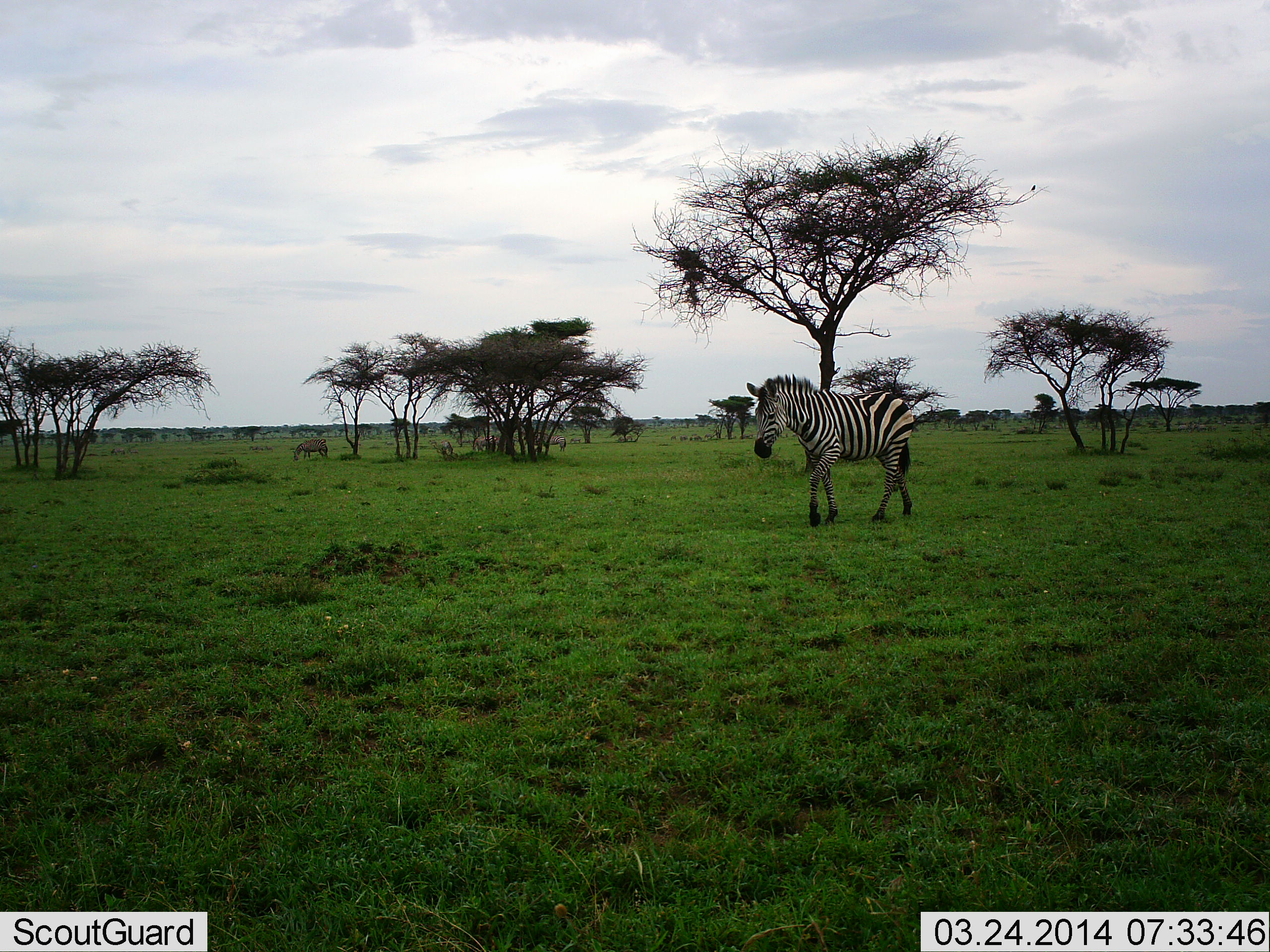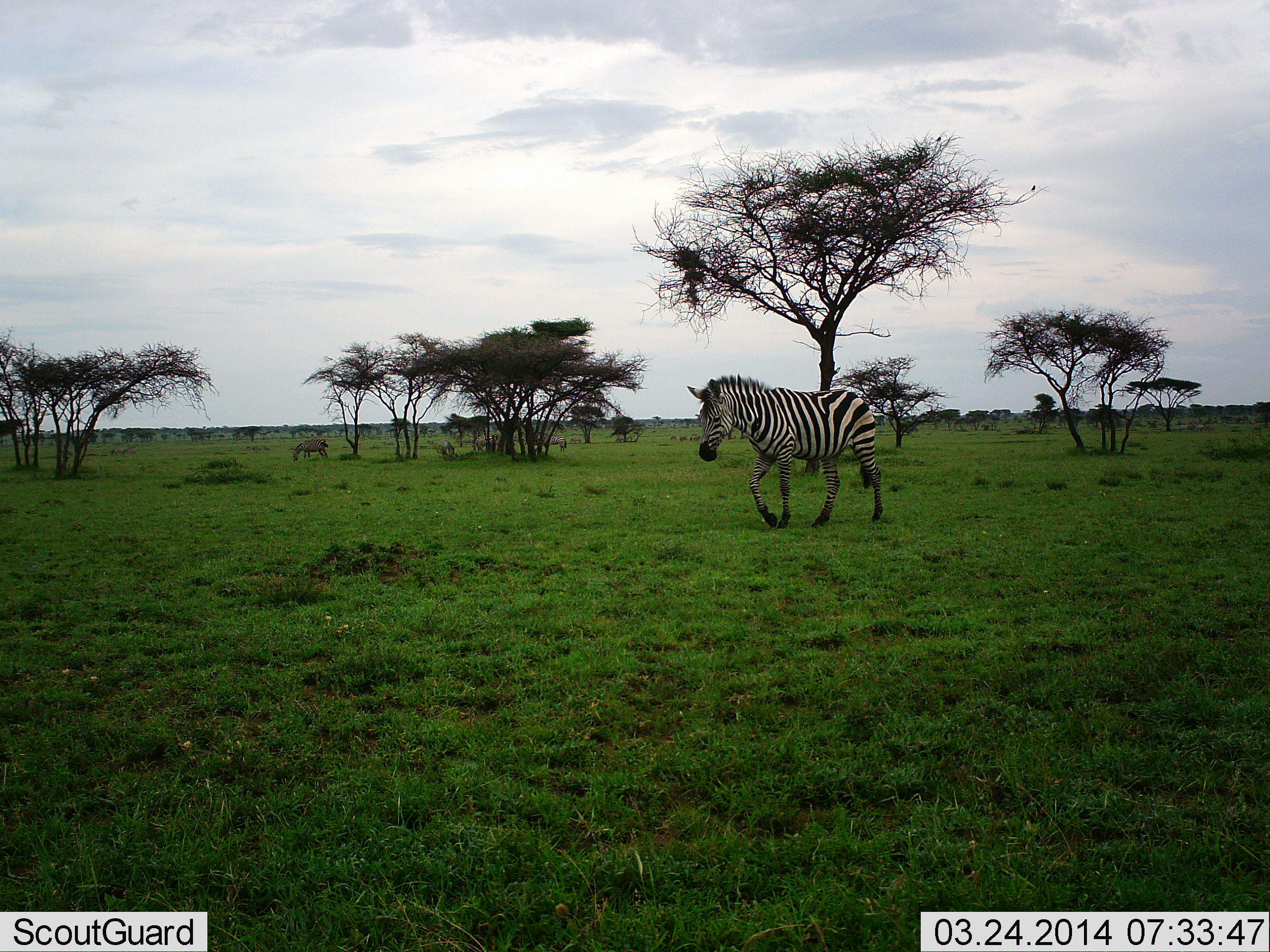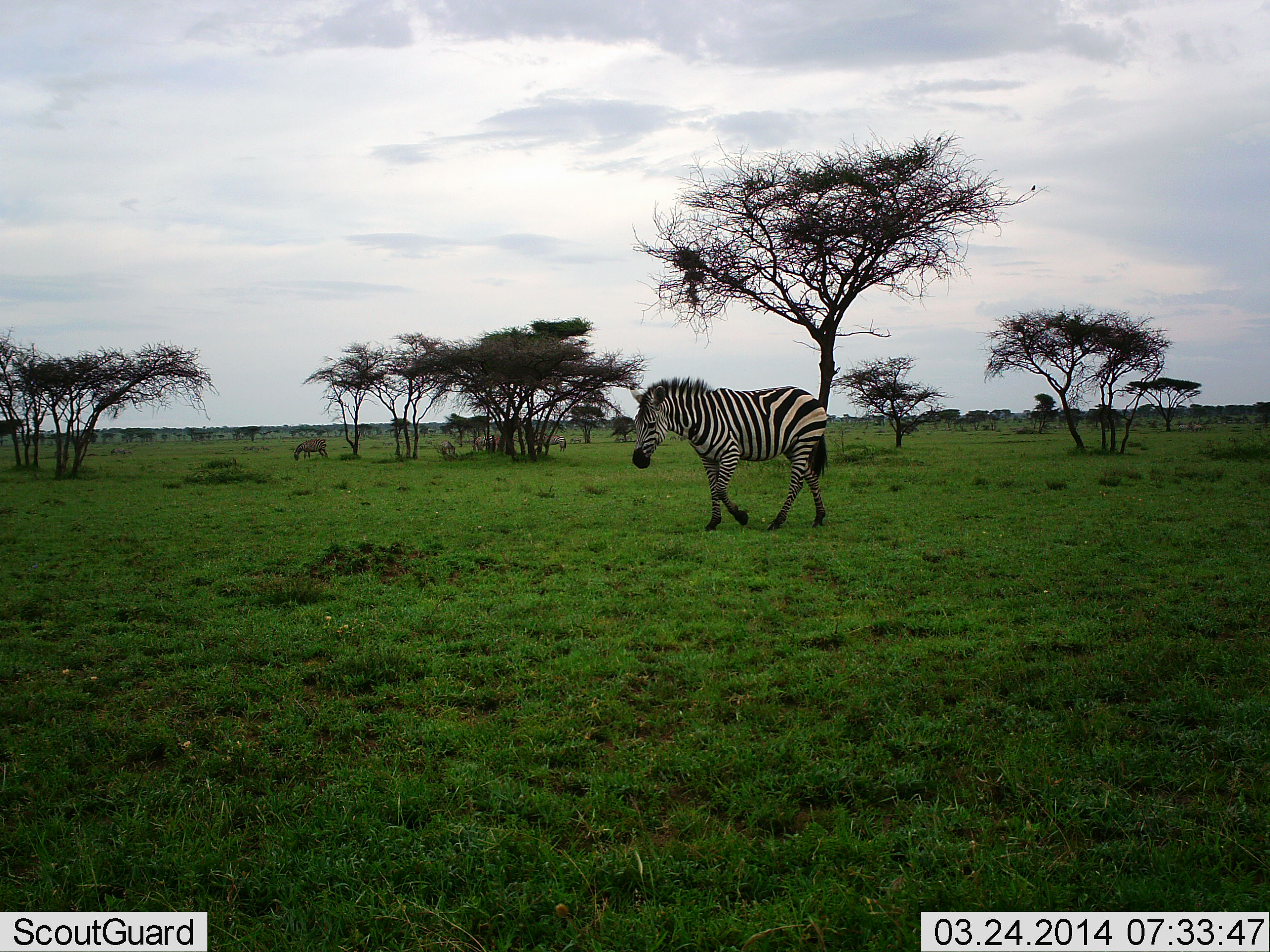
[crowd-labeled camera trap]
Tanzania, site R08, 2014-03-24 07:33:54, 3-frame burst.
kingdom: Animalia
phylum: Chordata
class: Mammalia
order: Perissodactyla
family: Equidae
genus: Equus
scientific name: Equus quagga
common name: plains zebra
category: zebra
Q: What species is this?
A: Zebra (plains zebra) (Equus quagga).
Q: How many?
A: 2.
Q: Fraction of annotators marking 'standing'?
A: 20%.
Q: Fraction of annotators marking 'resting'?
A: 0%.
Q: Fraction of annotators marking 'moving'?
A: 80%.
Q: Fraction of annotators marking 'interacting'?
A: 0%.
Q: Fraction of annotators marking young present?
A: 0%.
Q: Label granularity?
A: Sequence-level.